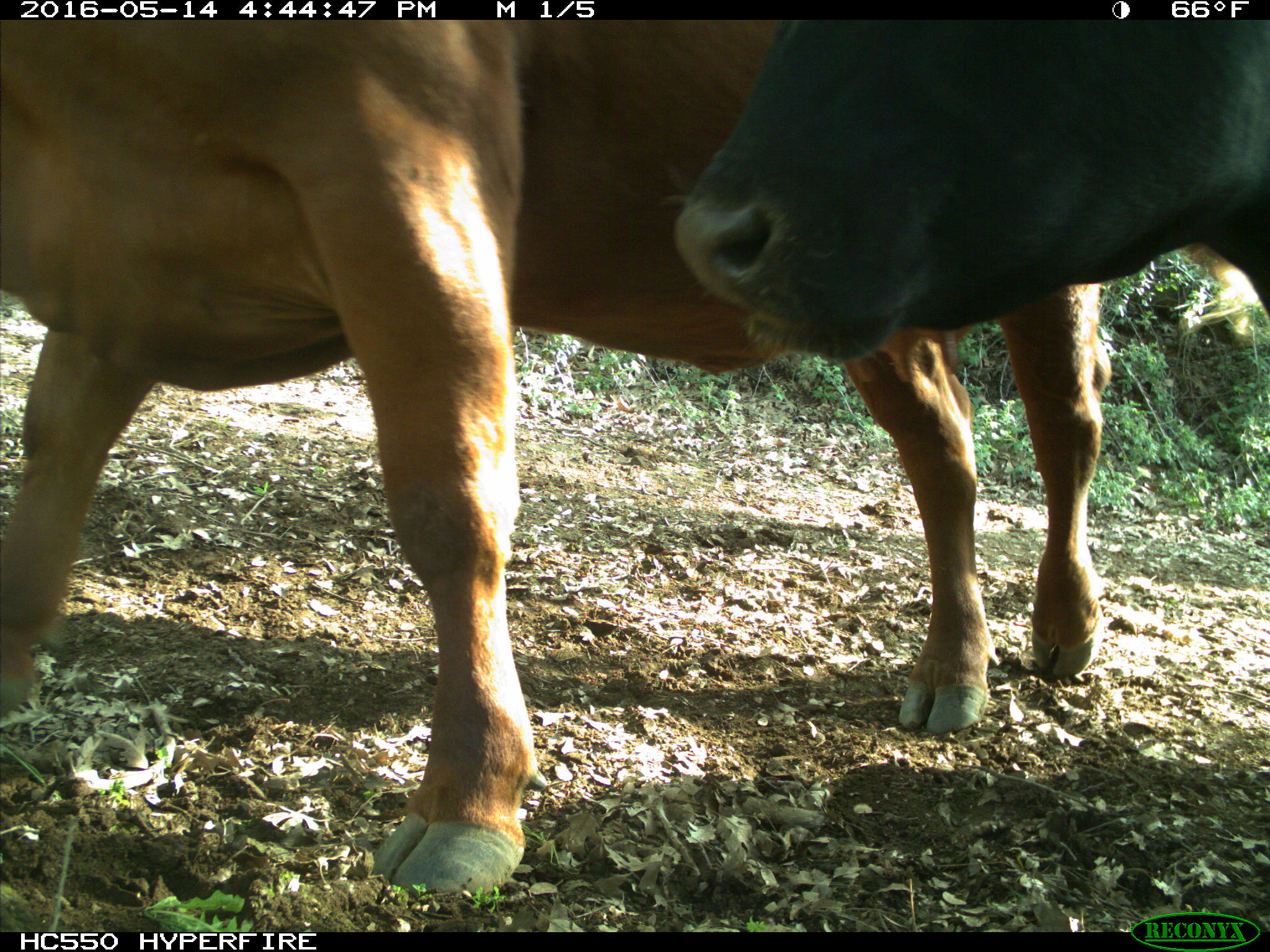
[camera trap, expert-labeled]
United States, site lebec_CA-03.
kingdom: Animalia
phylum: Chordata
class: Mammalia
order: Artiodactyla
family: Bovidae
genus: Bos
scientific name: Bos taurus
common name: domestic cow